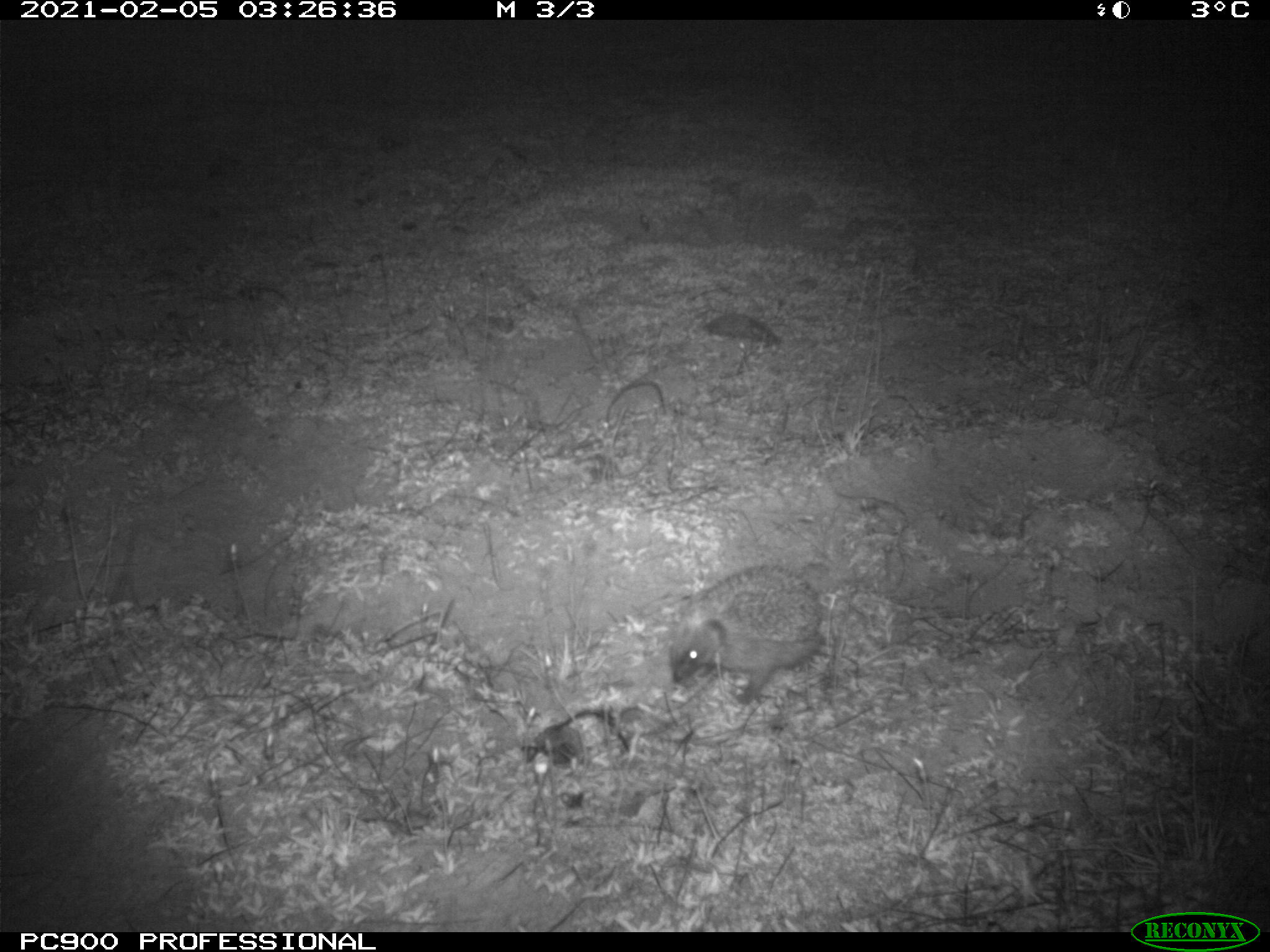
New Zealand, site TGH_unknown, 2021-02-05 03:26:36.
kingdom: Animalia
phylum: Chordata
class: Mammalia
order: Eulipotyphla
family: Erinaceidae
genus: Erinaceus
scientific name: Erinaceus europaeus europaeus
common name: european hedgehog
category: hedgehog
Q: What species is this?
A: Hedgehog (european hedgehog) (Erinaceus europaeus europaeus).